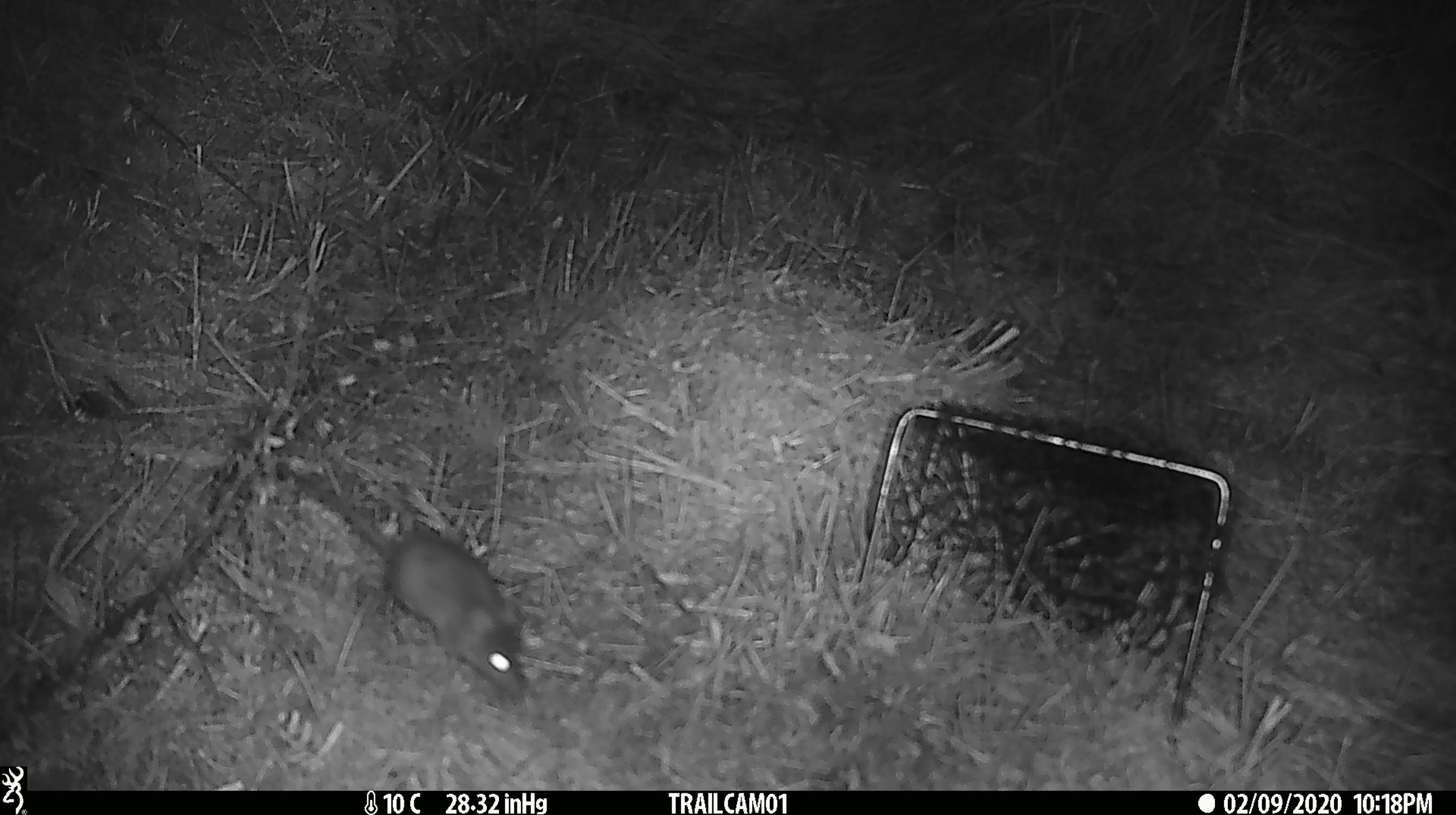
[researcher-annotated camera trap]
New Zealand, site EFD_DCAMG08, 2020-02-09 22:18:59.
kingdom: Animalia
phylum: Chordata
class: Mammalia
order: Rodentia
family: Muridae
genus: Mus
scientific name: Mus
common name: mouse